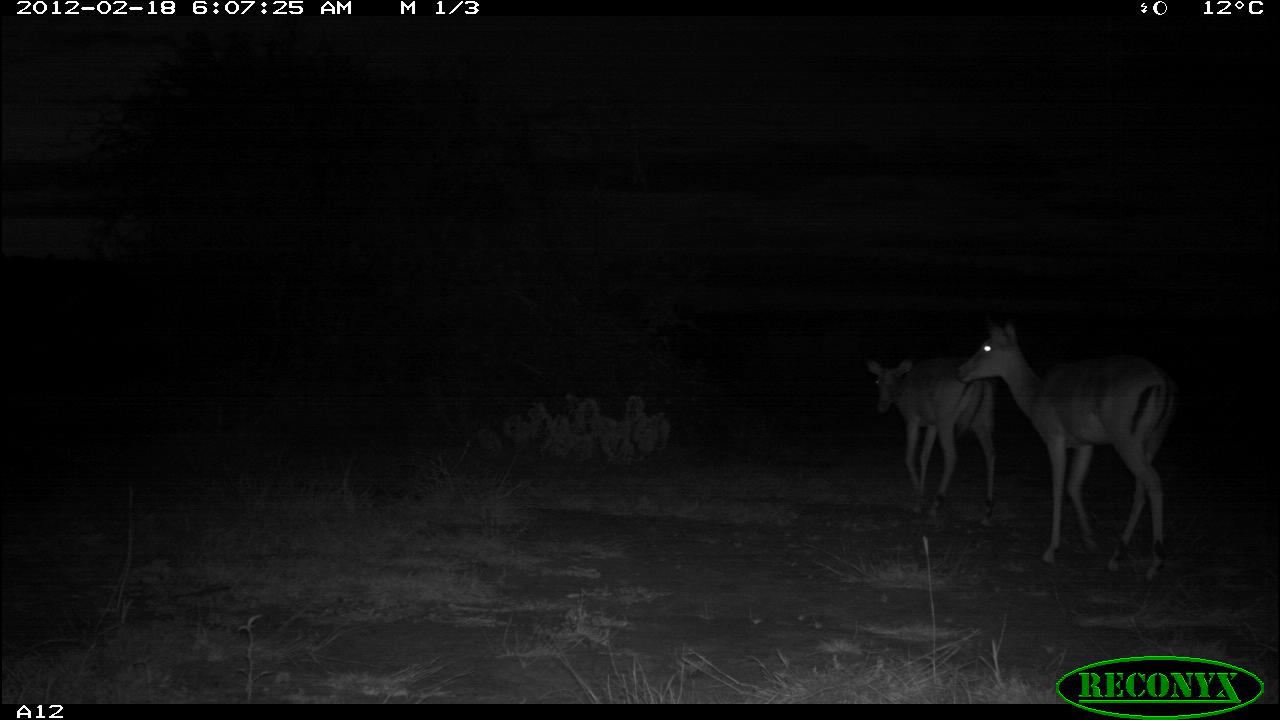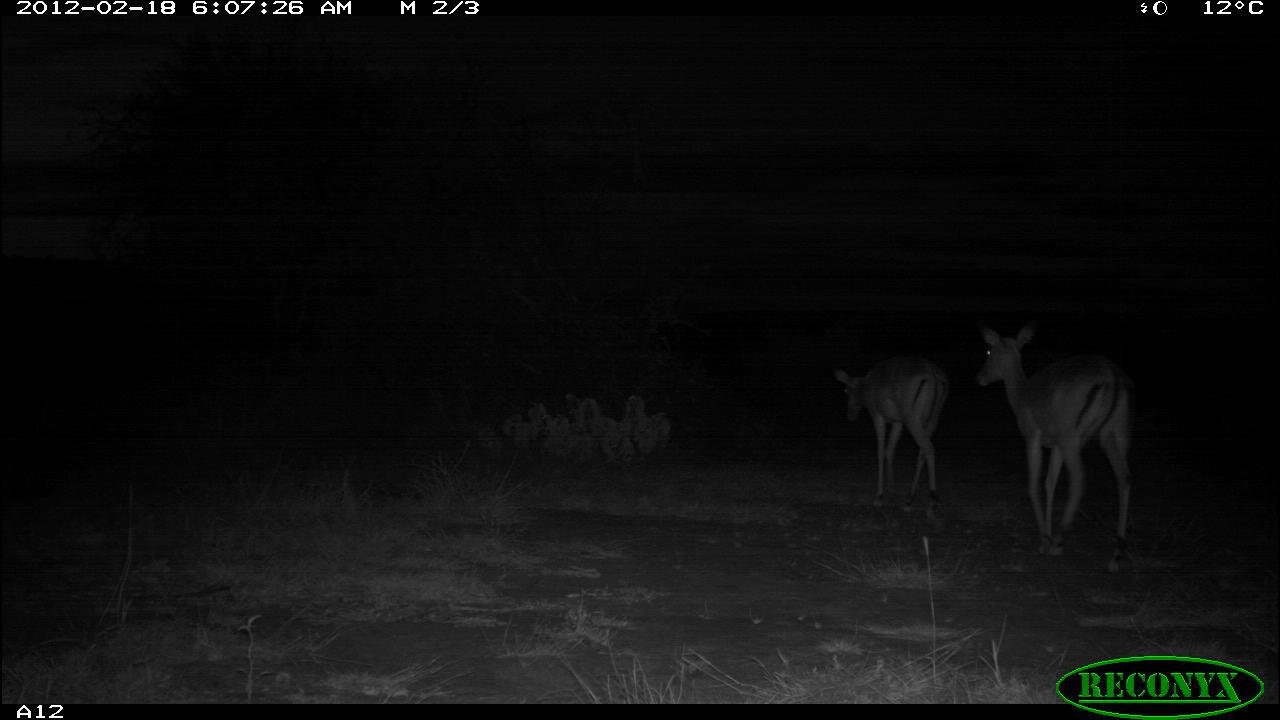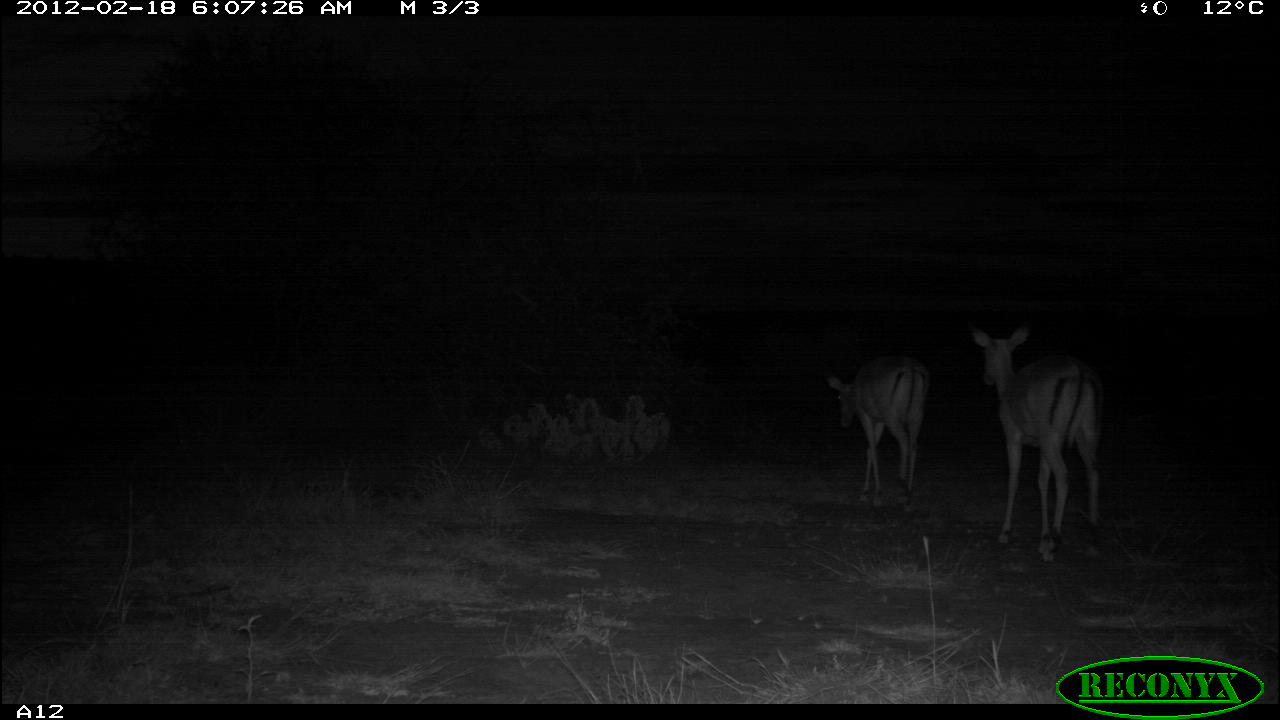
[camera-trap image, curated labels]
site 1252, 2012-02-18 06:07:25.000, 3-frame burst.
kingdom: Animalia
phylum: Chordata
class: Mammalia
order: Artiodactyla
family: Bovidae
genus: Aepyceros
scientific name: Aepyceros melampus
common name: impala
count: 2